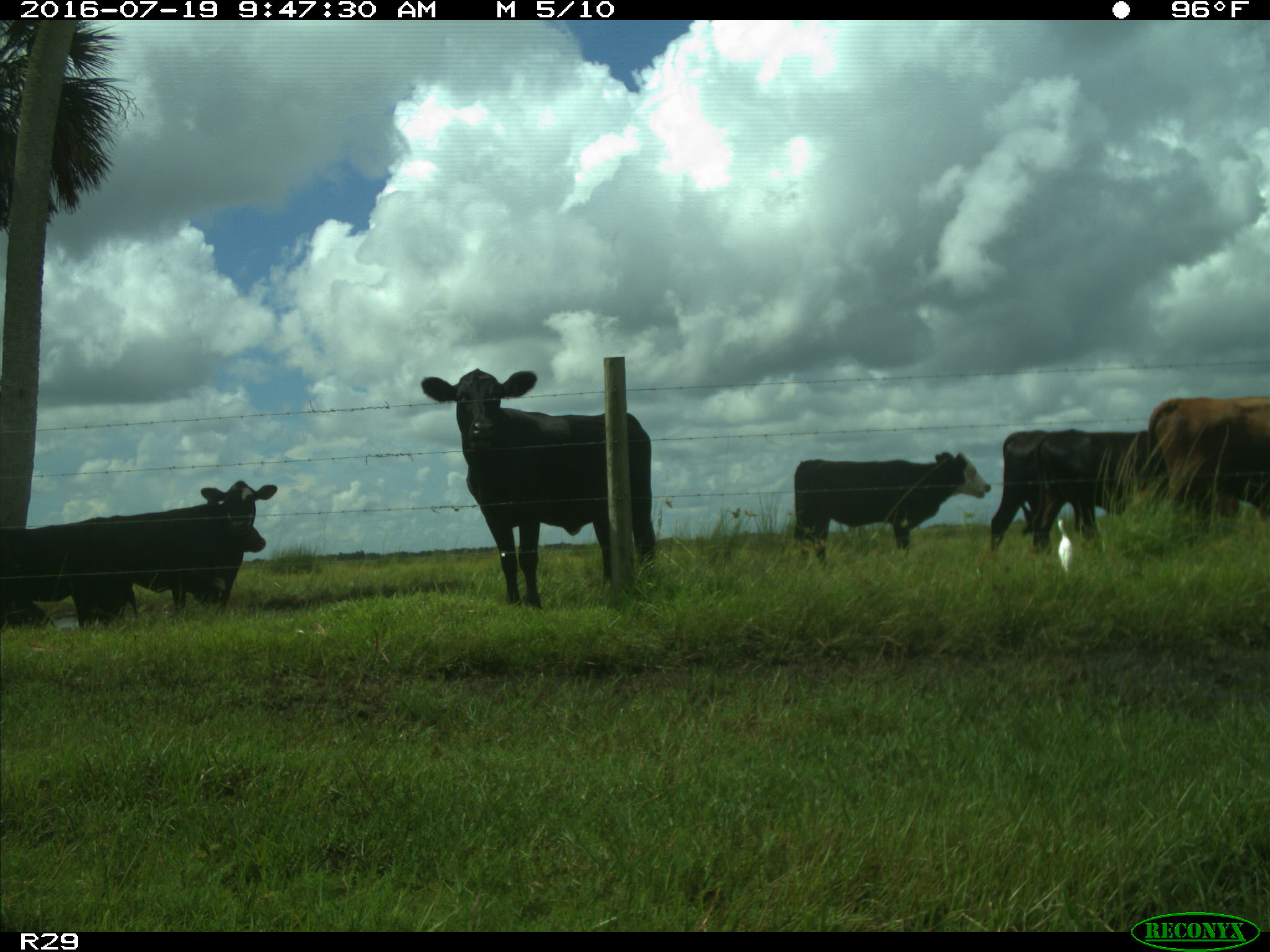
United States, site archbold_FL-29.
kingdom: Animalia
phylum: Chordata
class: Mammalia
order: Artiodactyla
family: Bovidae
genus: Bos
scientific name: Bos taurus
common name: domestic cow